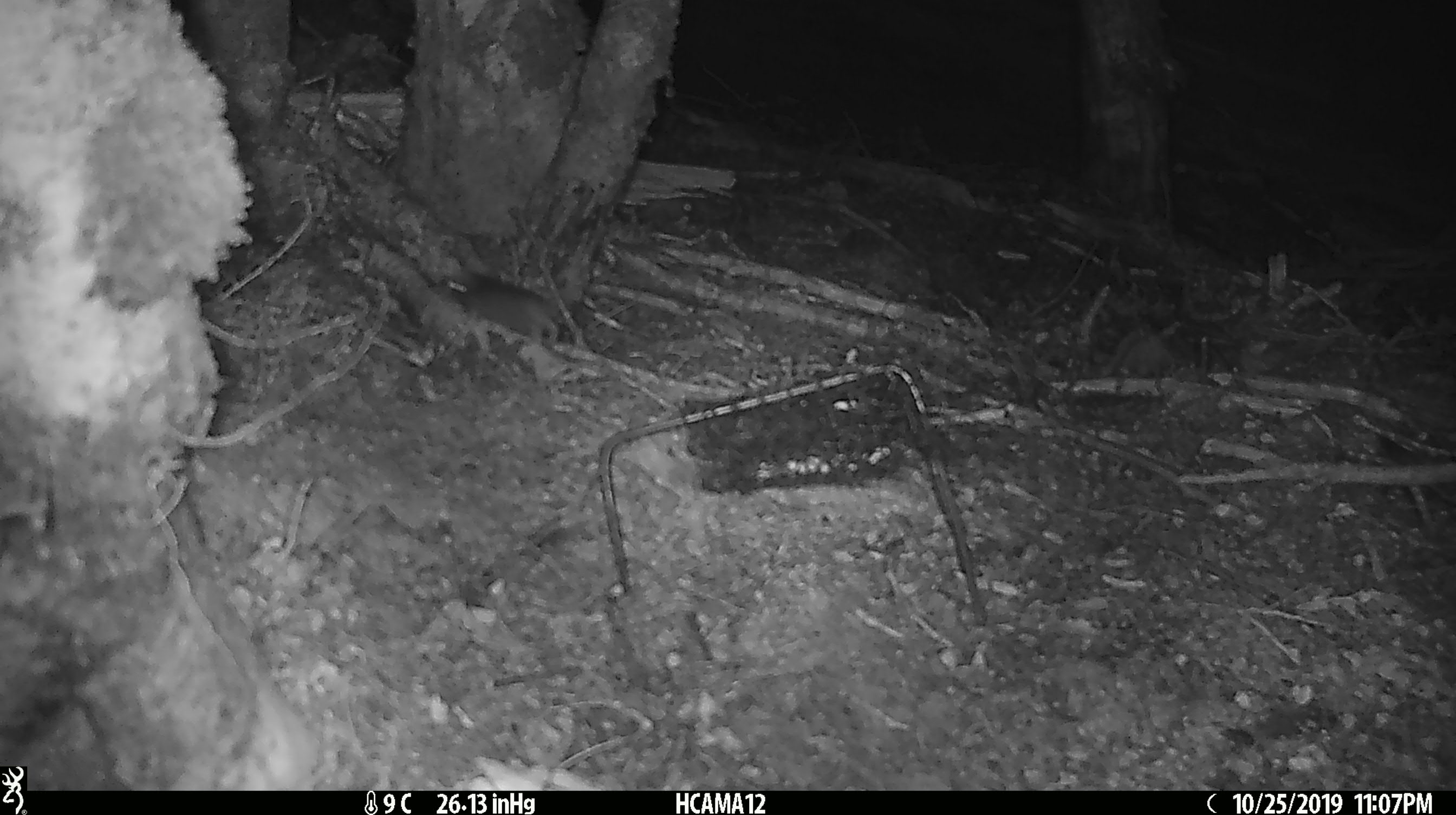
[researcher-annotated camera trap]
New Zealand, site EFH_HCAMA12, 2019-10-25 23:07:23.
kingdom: Animalia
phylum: Chordata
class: Mammalia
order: Rodentia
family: Muridae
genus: Mus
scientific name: Mus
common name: mouse